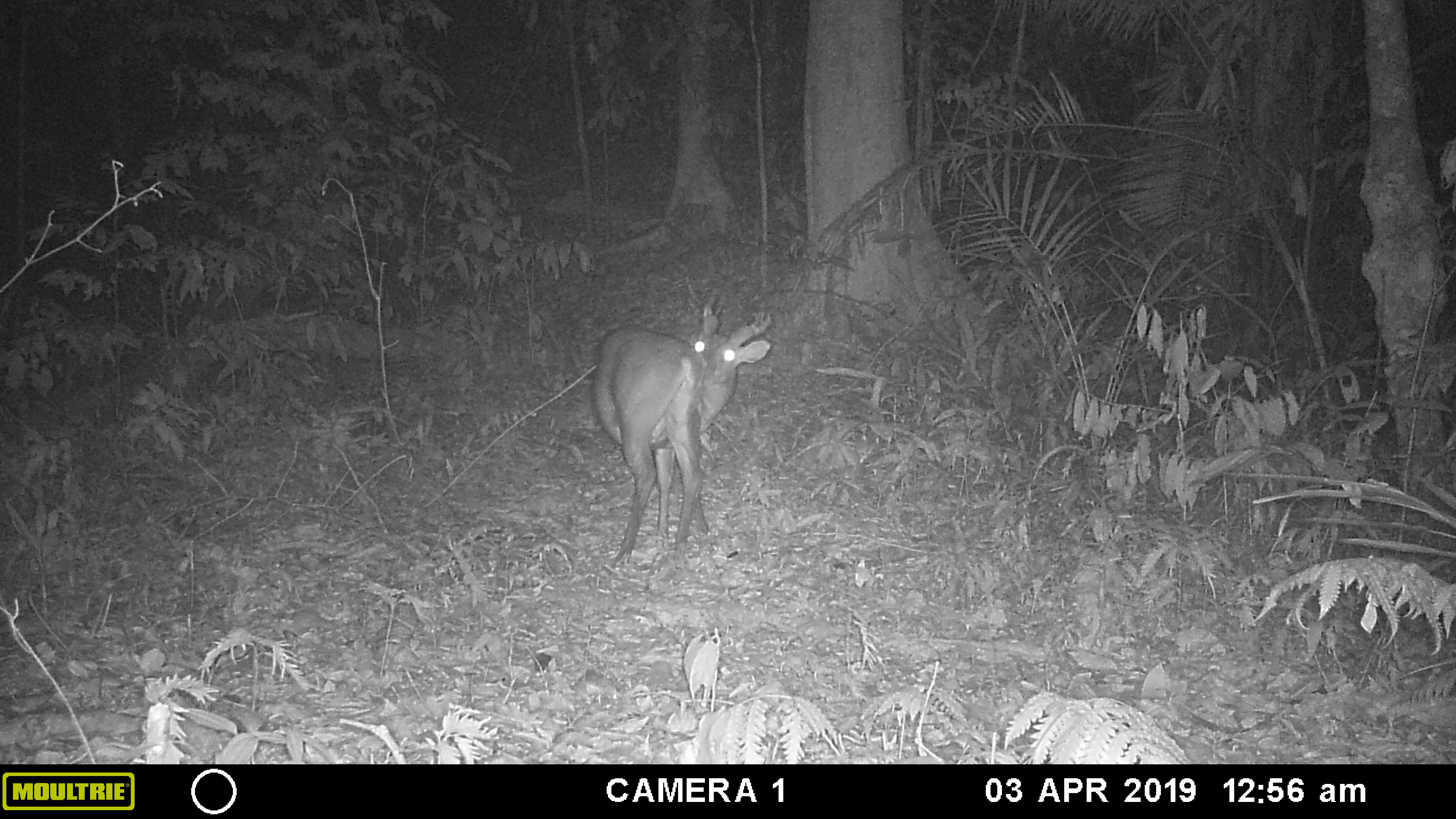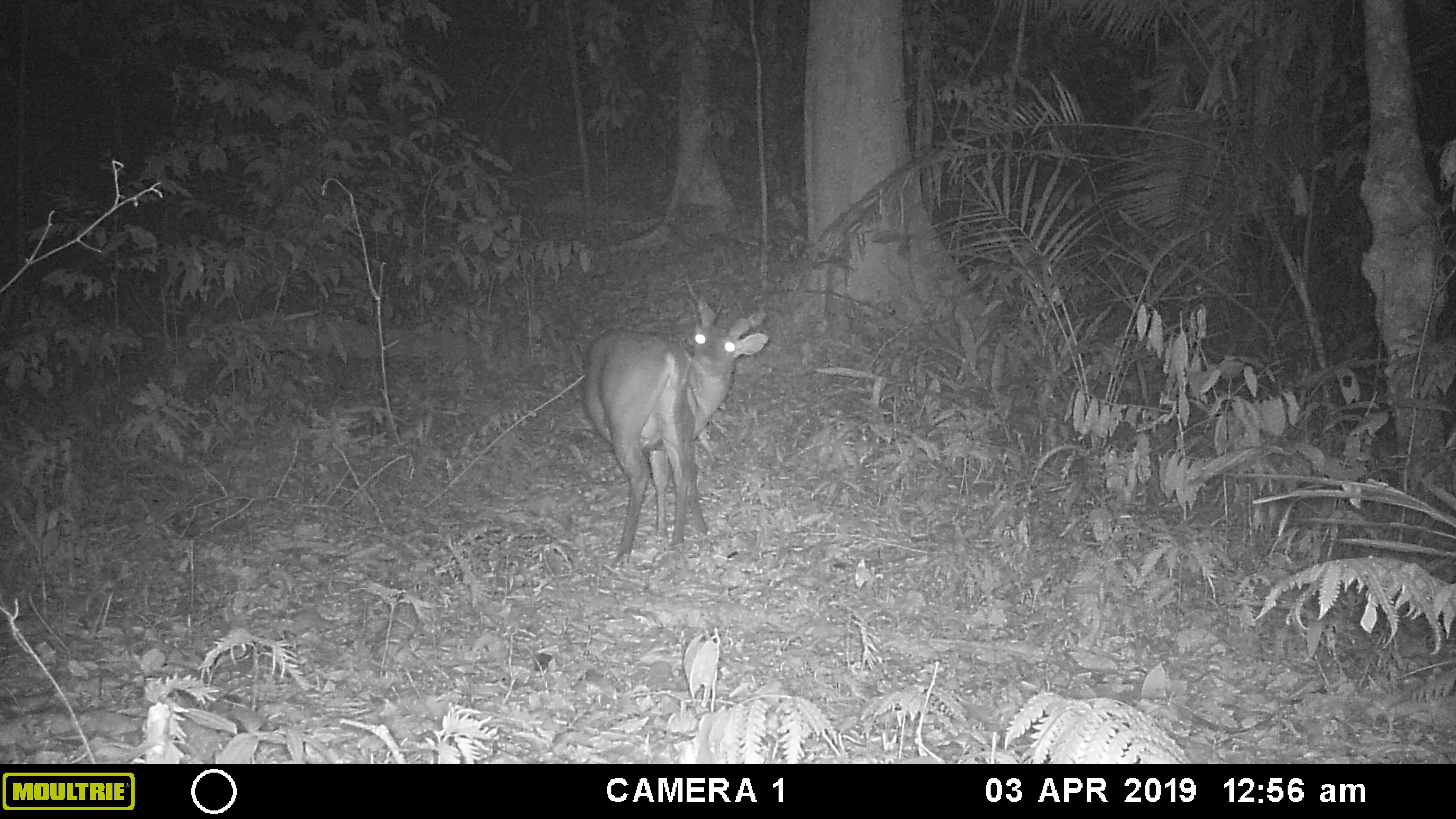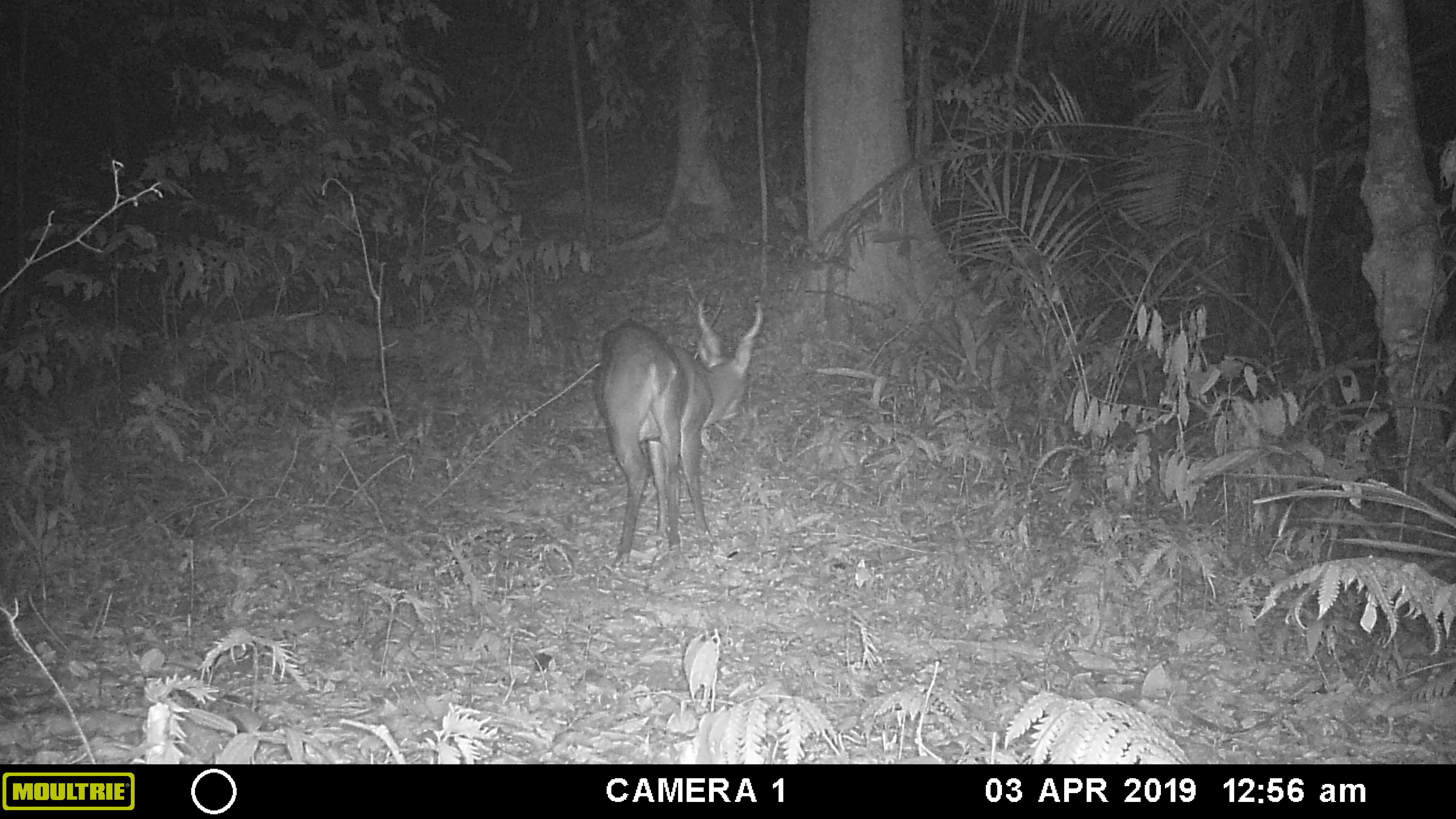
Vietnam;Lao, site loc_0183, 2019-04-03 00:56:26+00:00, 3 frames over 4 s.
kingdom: Animalia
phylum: Chordata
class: Mammalia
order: Artiodactyla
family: Cervidae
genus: Muntiacus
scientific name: Muntiacus vuquangensis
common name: large-antlered muntjac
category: large antlered muntjac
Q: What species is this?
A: Large antlered muntjac (large-antlered muntjac) (Muntiacus vuquangensis).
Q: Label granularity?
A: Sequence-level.